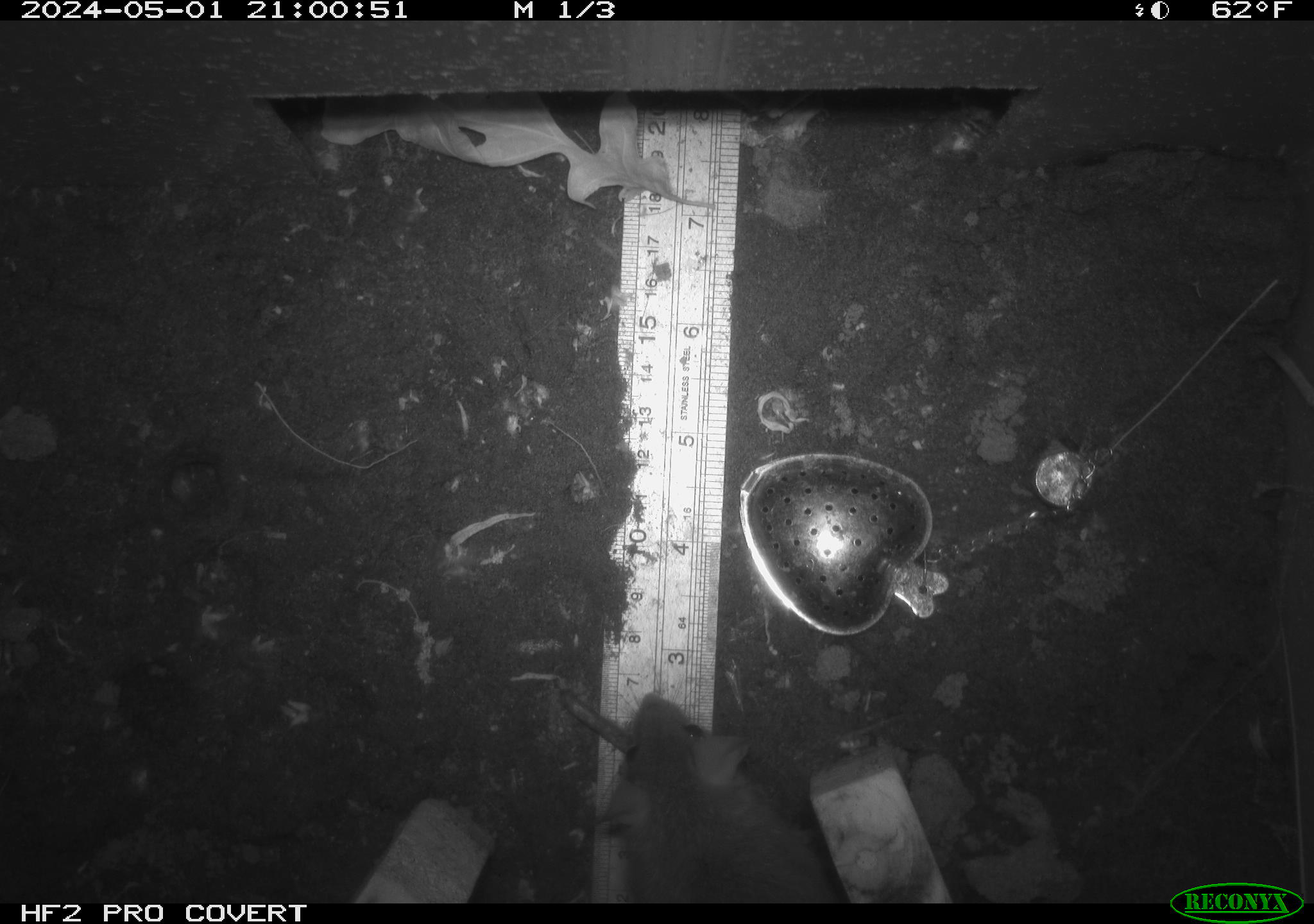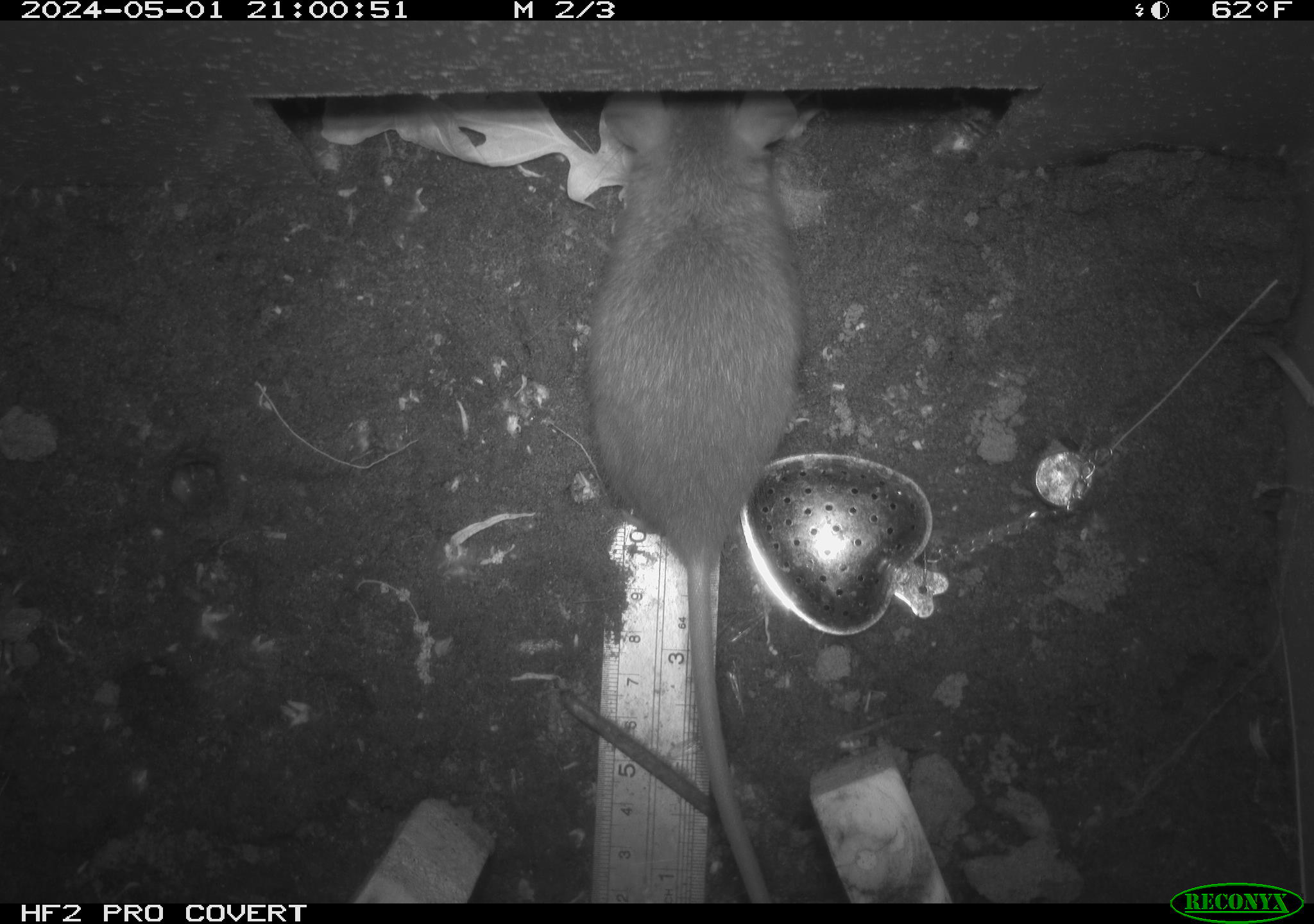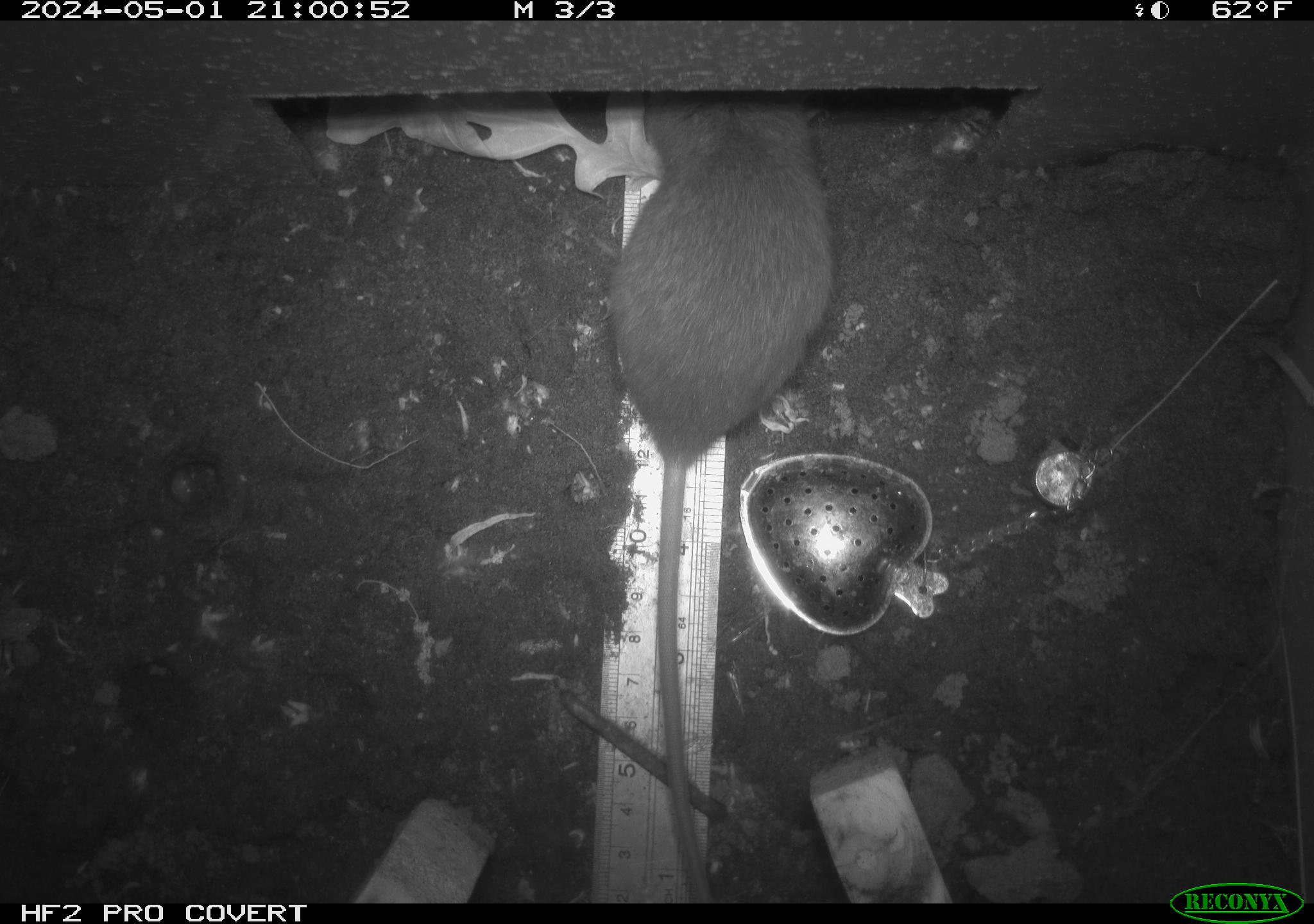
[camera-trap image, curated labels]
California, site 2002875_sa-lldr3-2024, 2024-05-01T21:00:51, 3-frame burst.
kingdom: Animalia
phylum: Chordata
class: Mammalia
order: Rodentia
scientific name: Rodentia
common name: rodent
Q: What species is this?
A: Rodent (Rodentia).